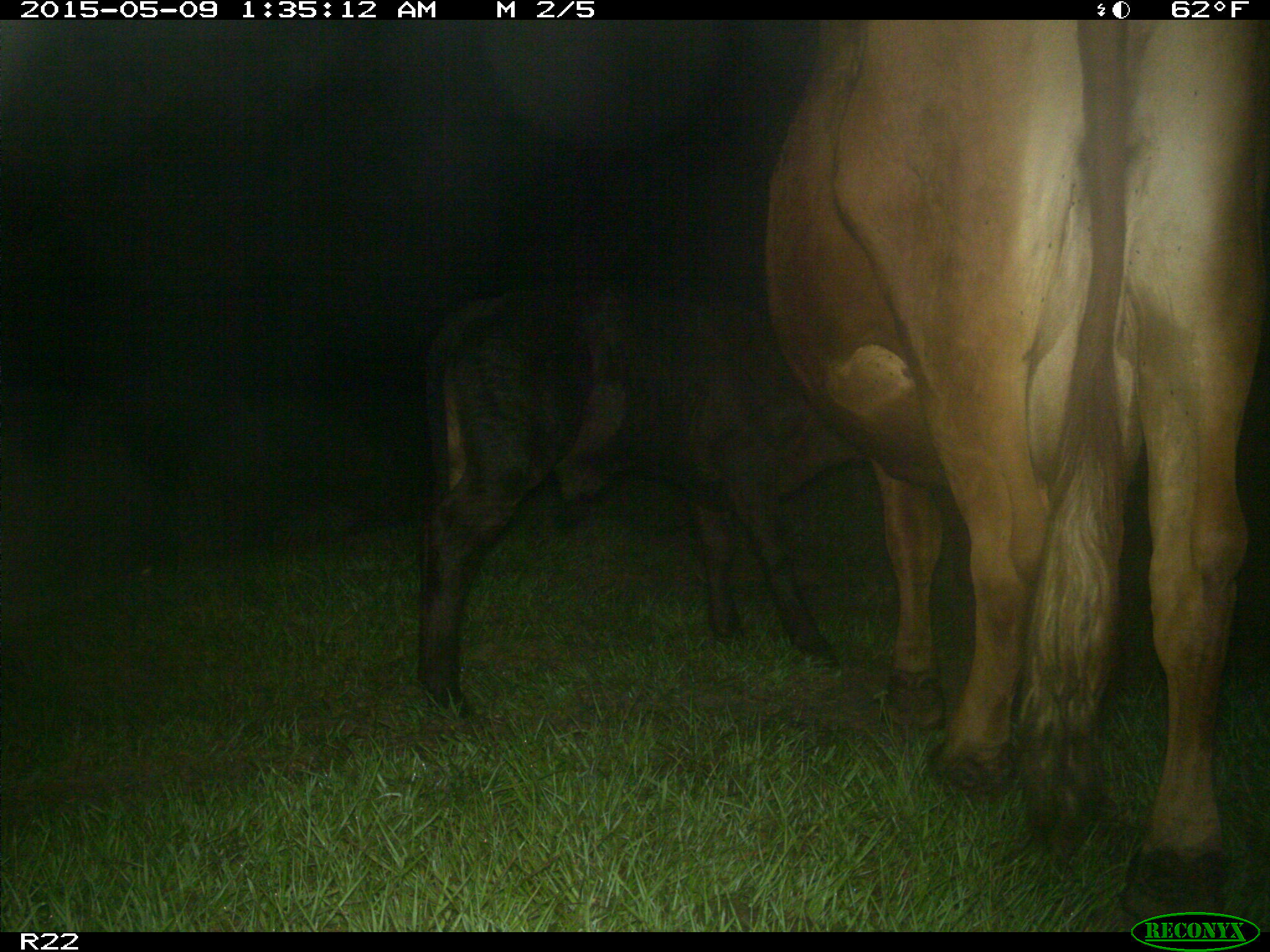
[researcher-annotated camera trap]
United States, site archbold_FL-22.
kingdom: Animalia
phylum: Chordata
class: Mammalia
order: Artiodactyla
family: Bovidae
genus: Bos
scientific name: Bos taurus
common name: domestic cow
Bos taurus (domestic cow).